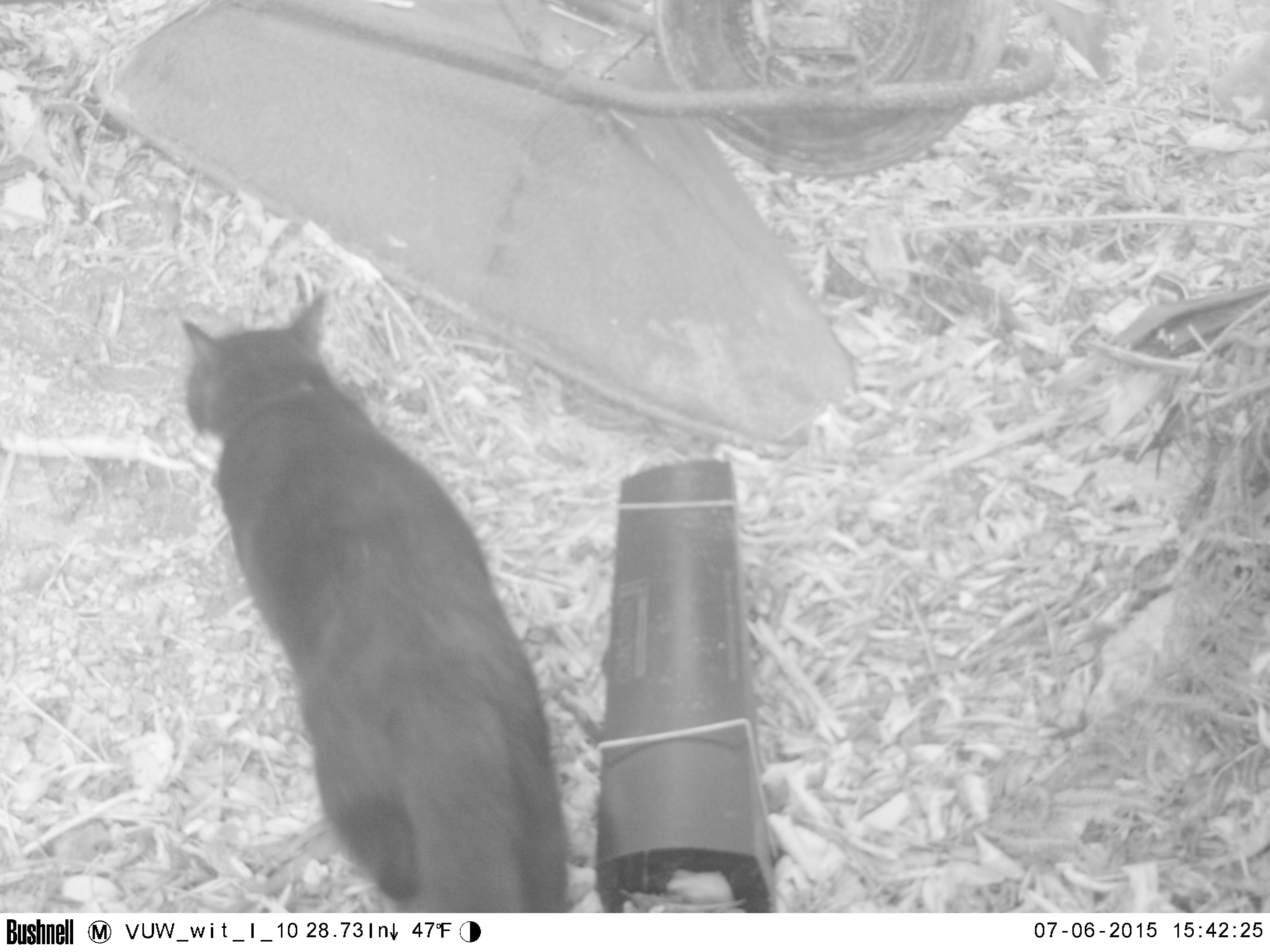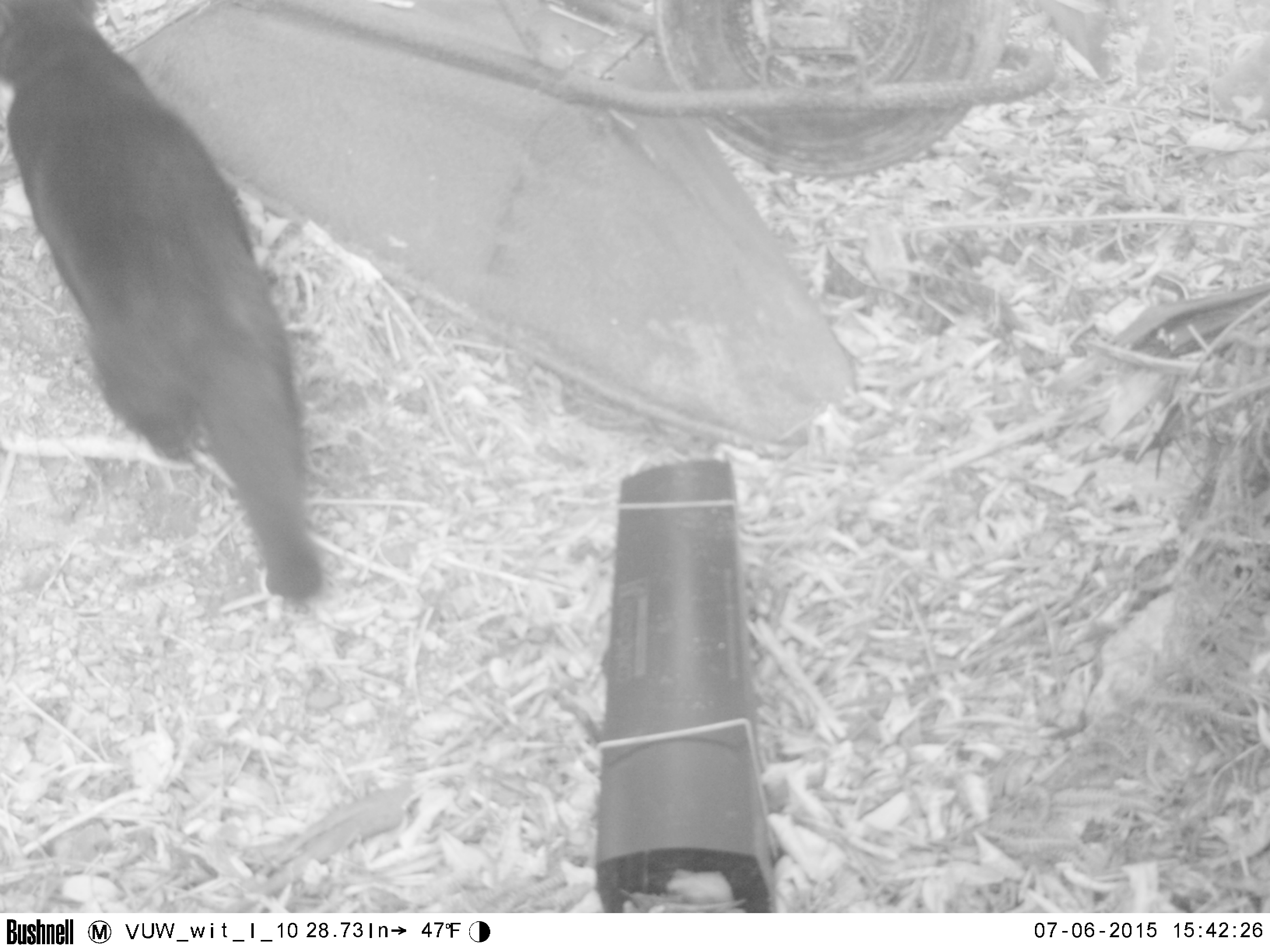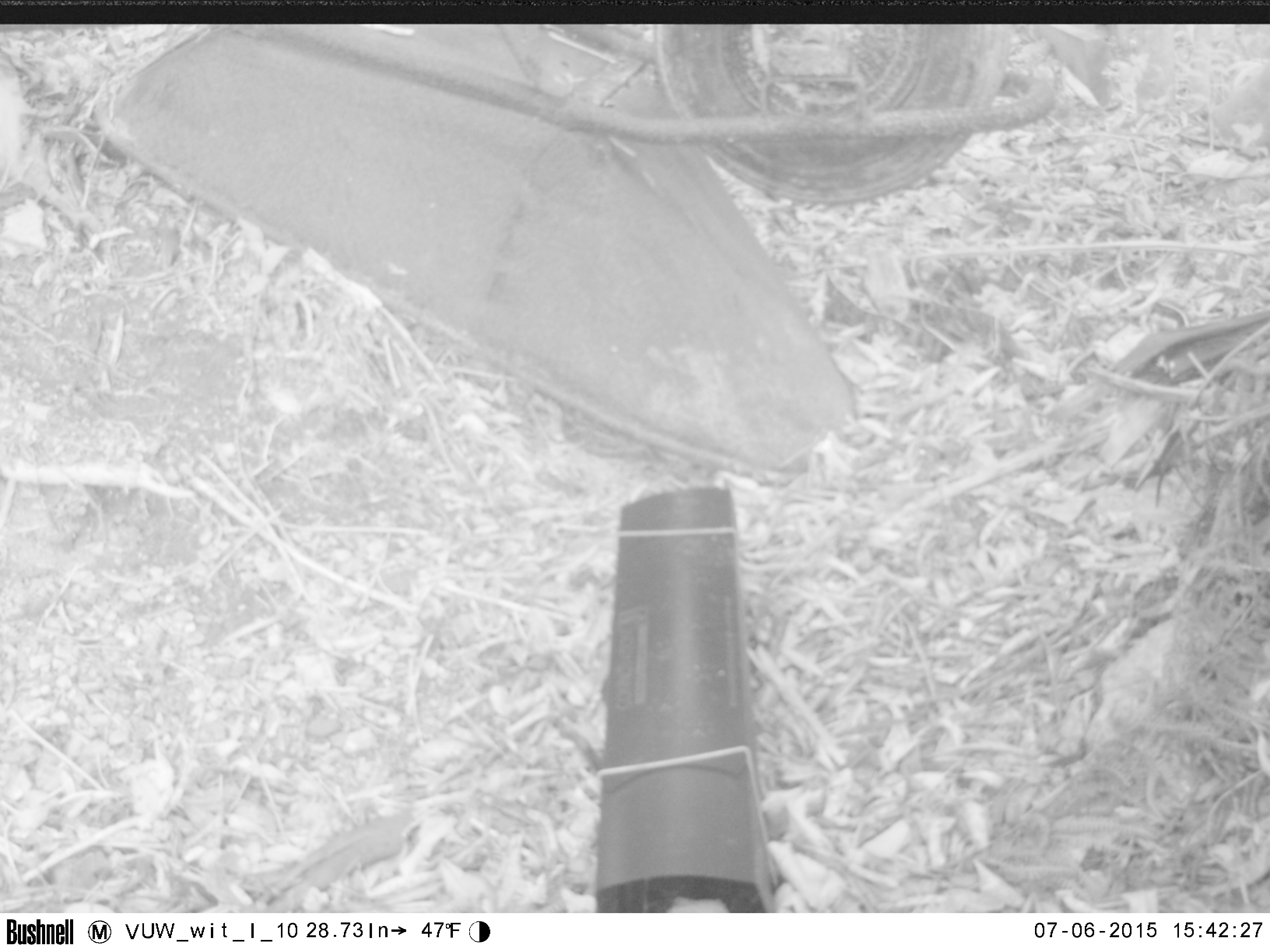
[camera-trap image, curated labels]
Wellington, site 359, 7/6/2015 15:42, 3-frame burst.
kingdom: Animalia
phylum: Chordata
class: Mammalia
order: Carnivora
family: Felidae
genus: Felis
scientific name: Felis catus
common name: cat